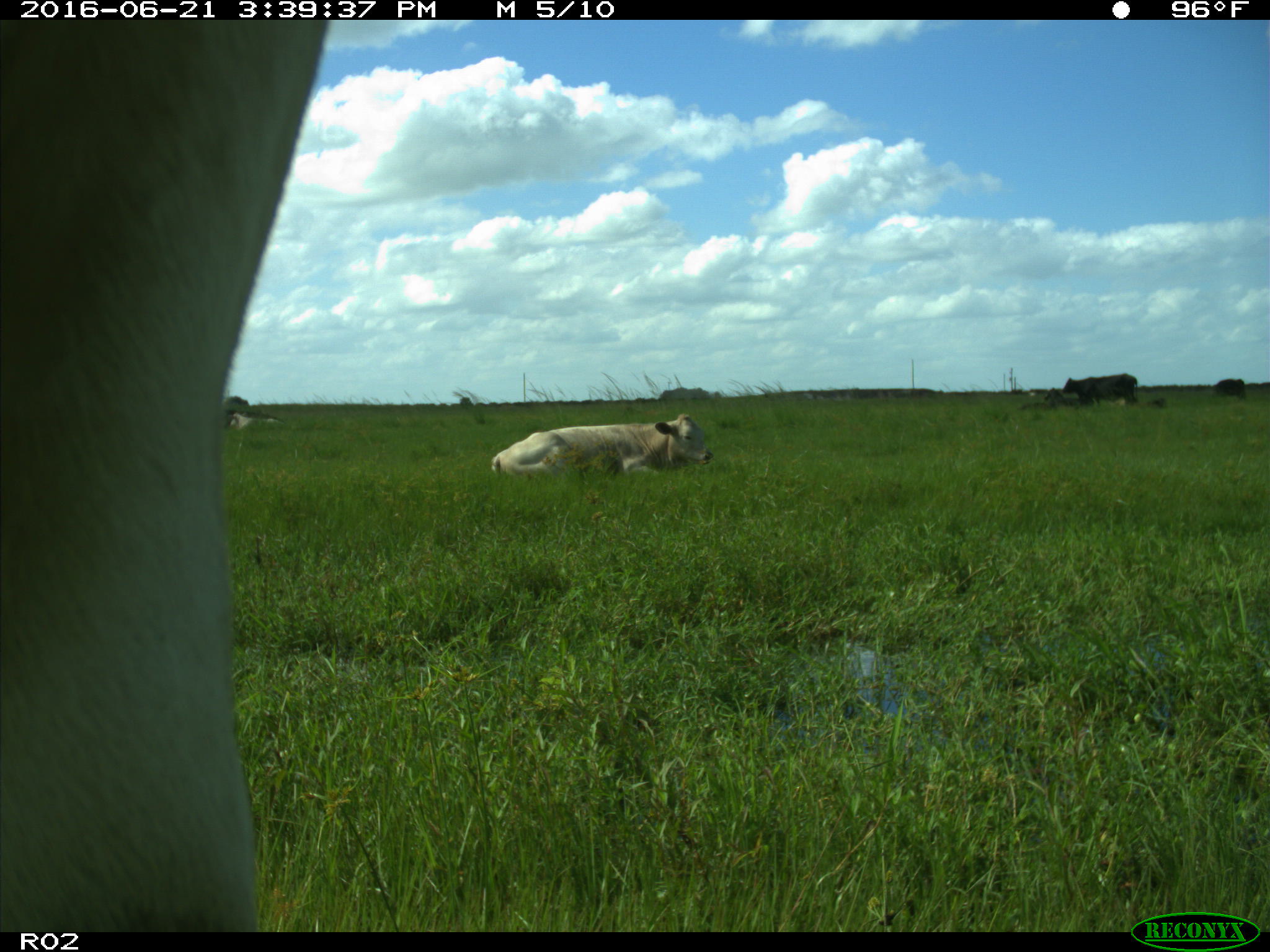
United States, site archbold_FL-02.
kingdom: Animalia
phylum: Chordata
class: Mammalia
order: Artiodactyla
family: Bovidae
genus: Bos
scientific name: Bos taurus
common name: domestic cow